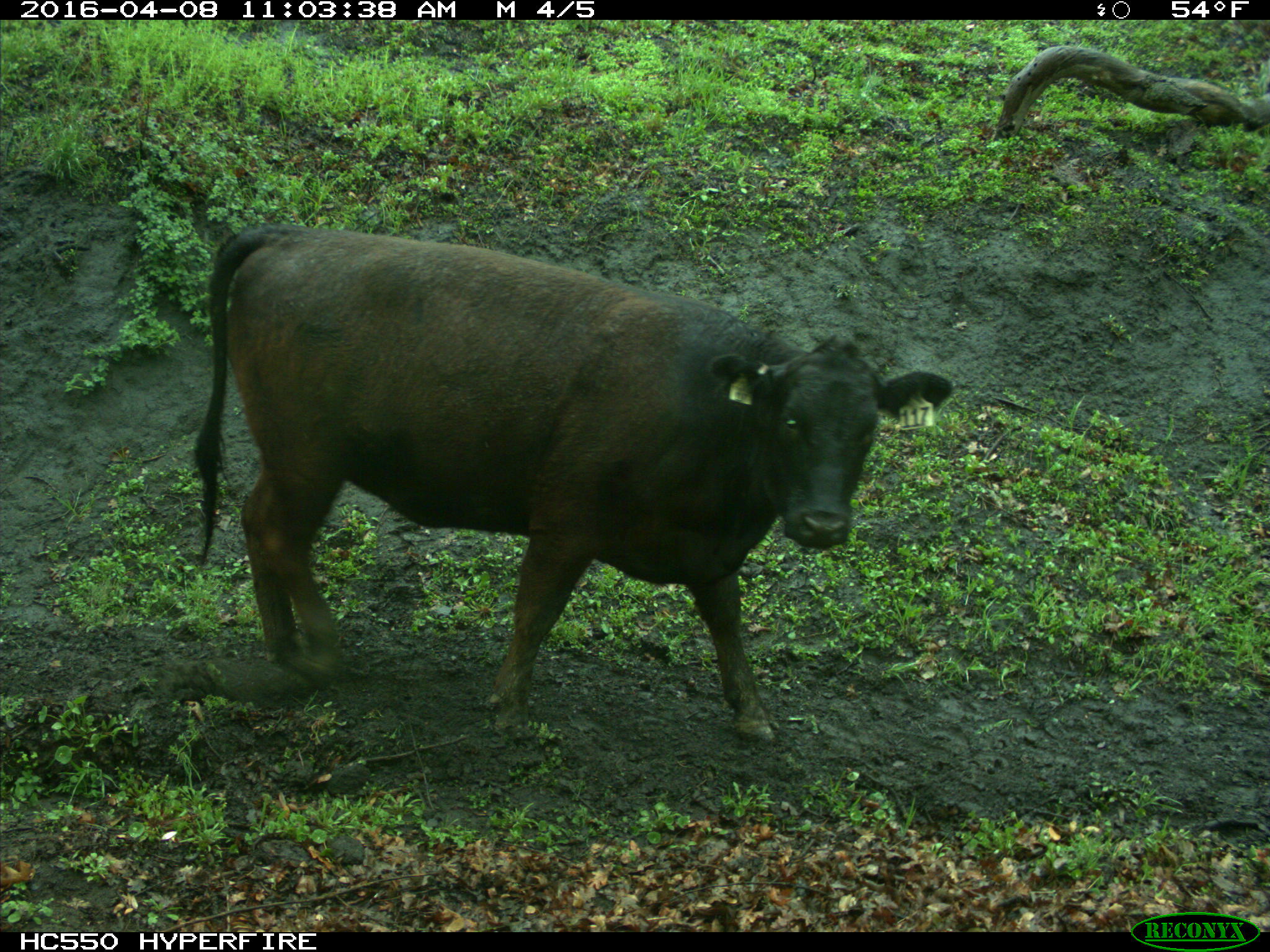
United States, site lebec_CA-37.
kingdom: Animalia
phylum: Chordata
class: Mammalia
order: Artiodactyla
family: Bovidae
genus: Bos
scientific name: Bos taurus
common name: domestic cow